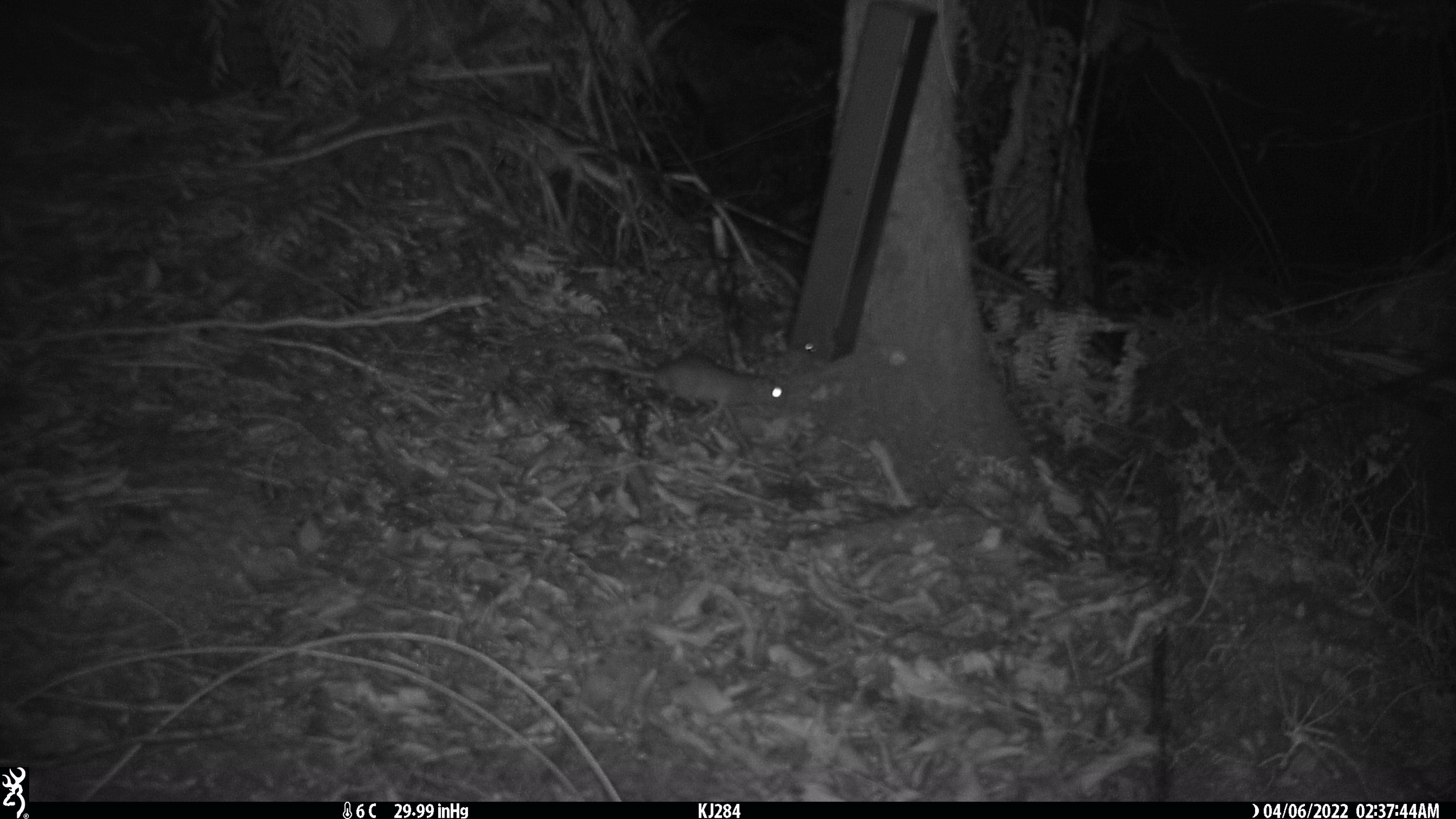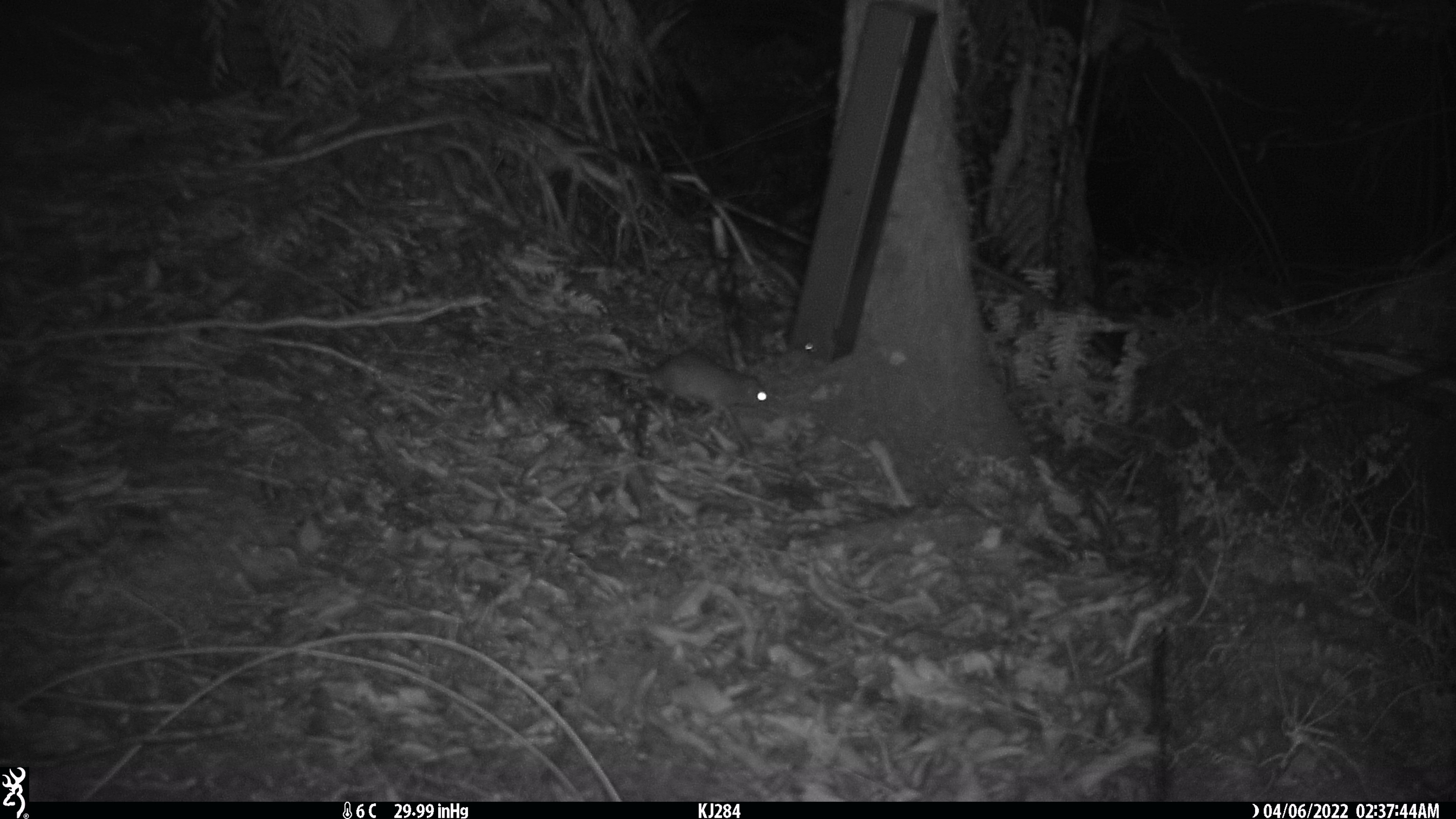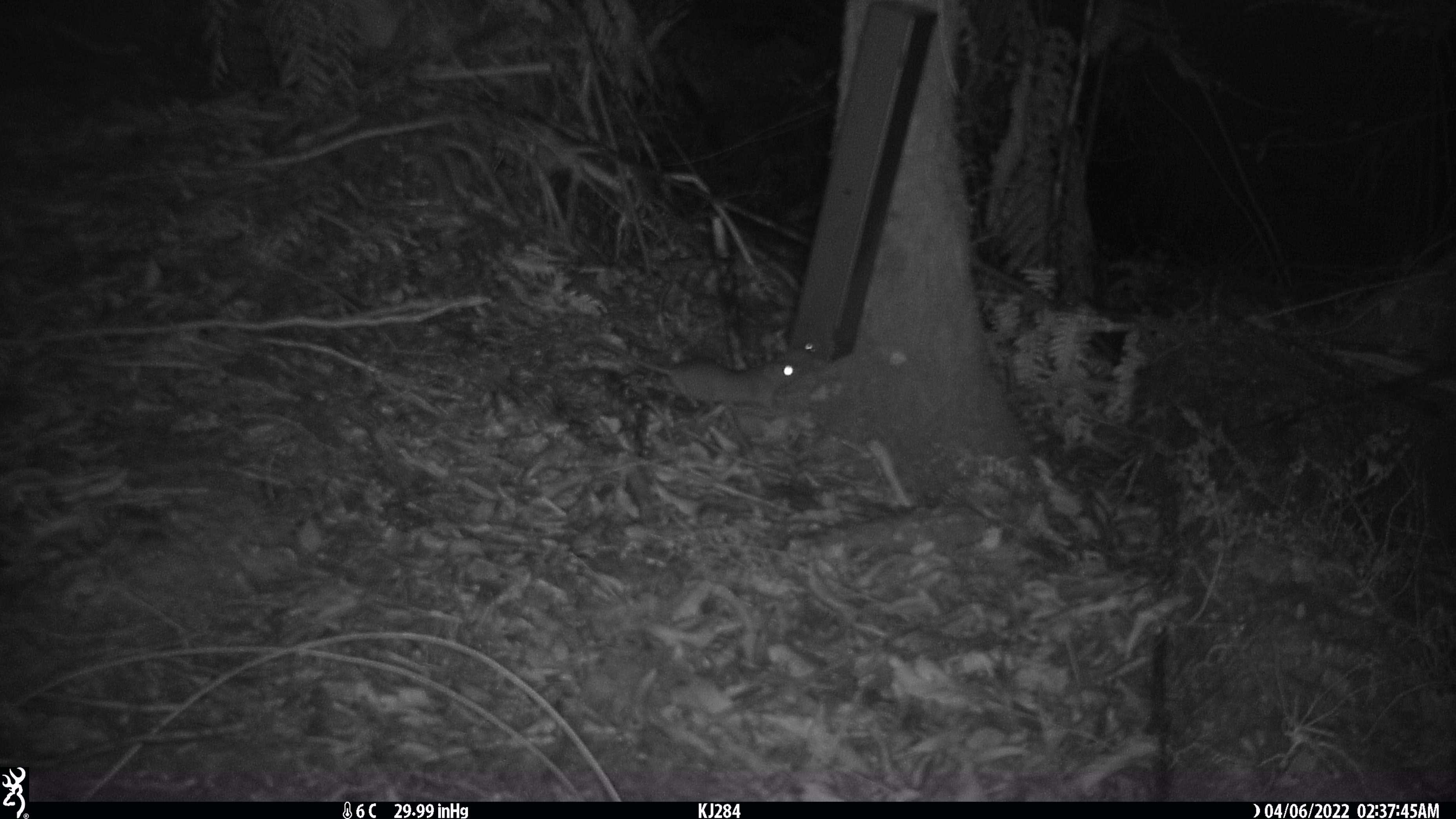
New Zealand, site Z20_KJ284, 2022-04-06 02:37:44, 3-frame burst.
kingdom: Animalia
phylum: Chordata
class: Mammalia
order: Rodentia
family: Muridae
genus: Rattus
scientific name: Rattus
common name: rat